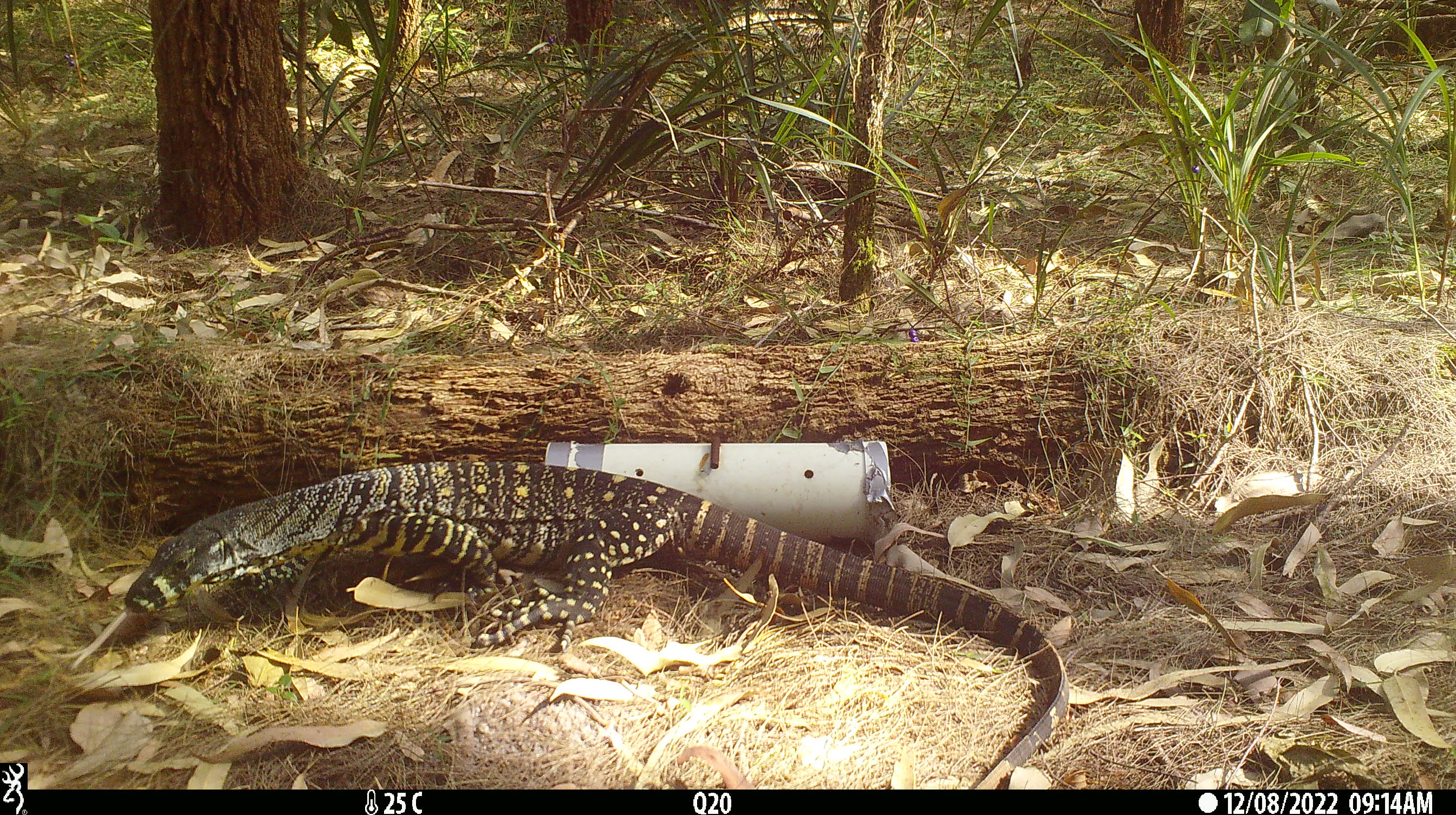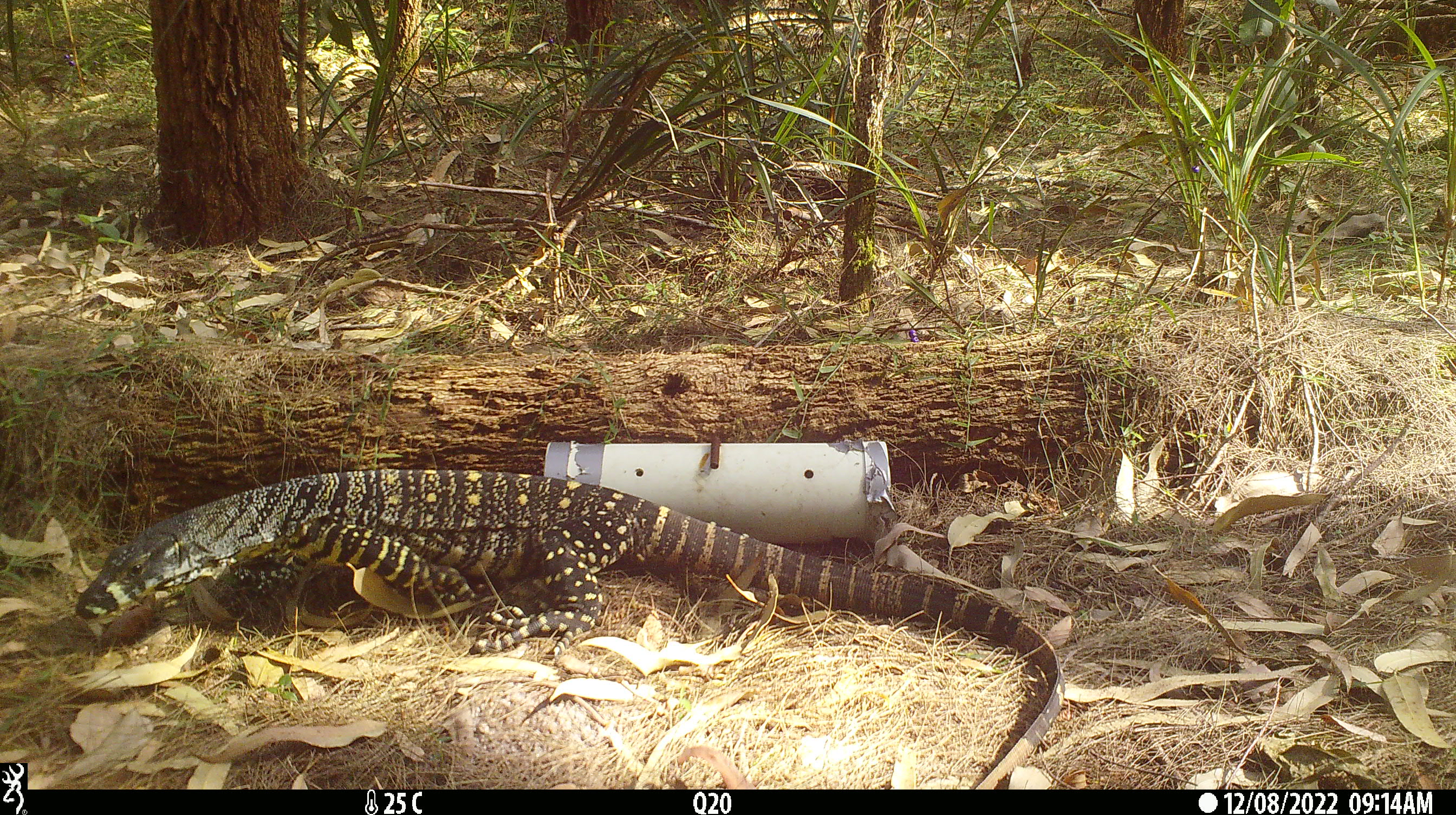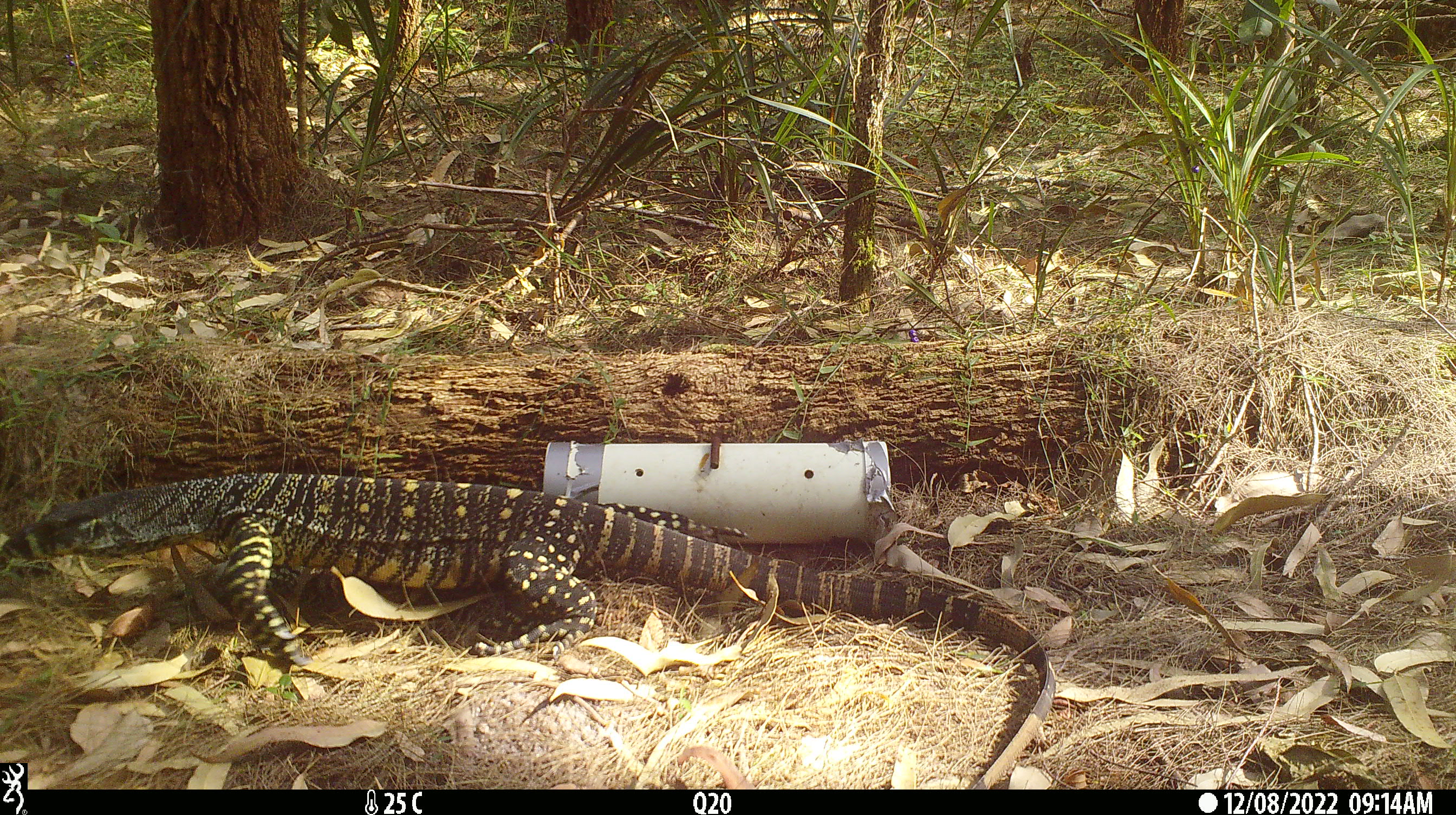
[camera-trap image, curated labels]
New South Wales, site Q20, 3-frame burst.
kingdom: Animalia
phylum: Chordata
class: Reptilia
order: Squamata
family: Varanidae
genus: Varanus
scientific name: Varanus varius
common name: lace monitor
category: goanna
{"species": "goanna (lace monitor) (Varanus varius)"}